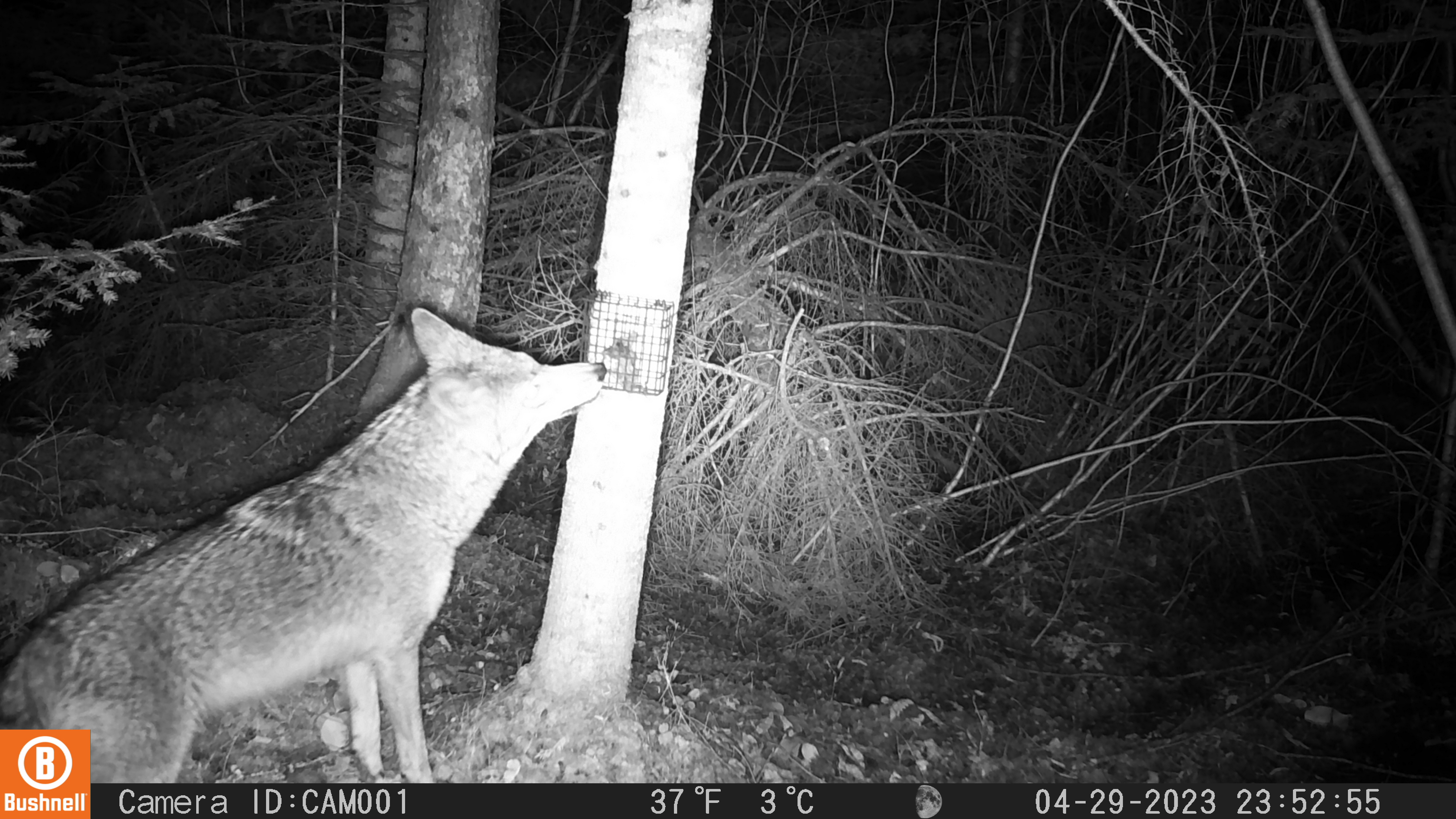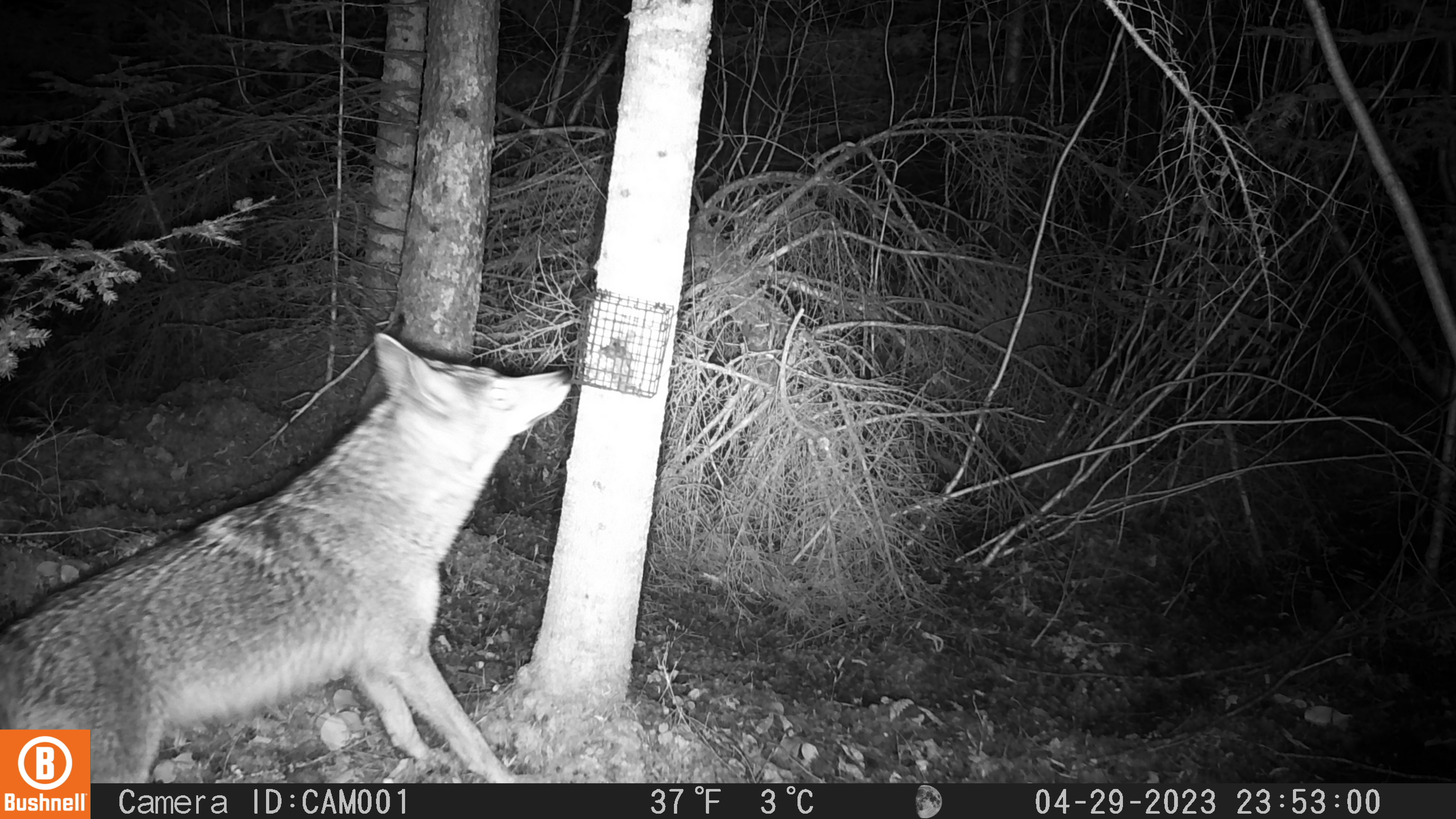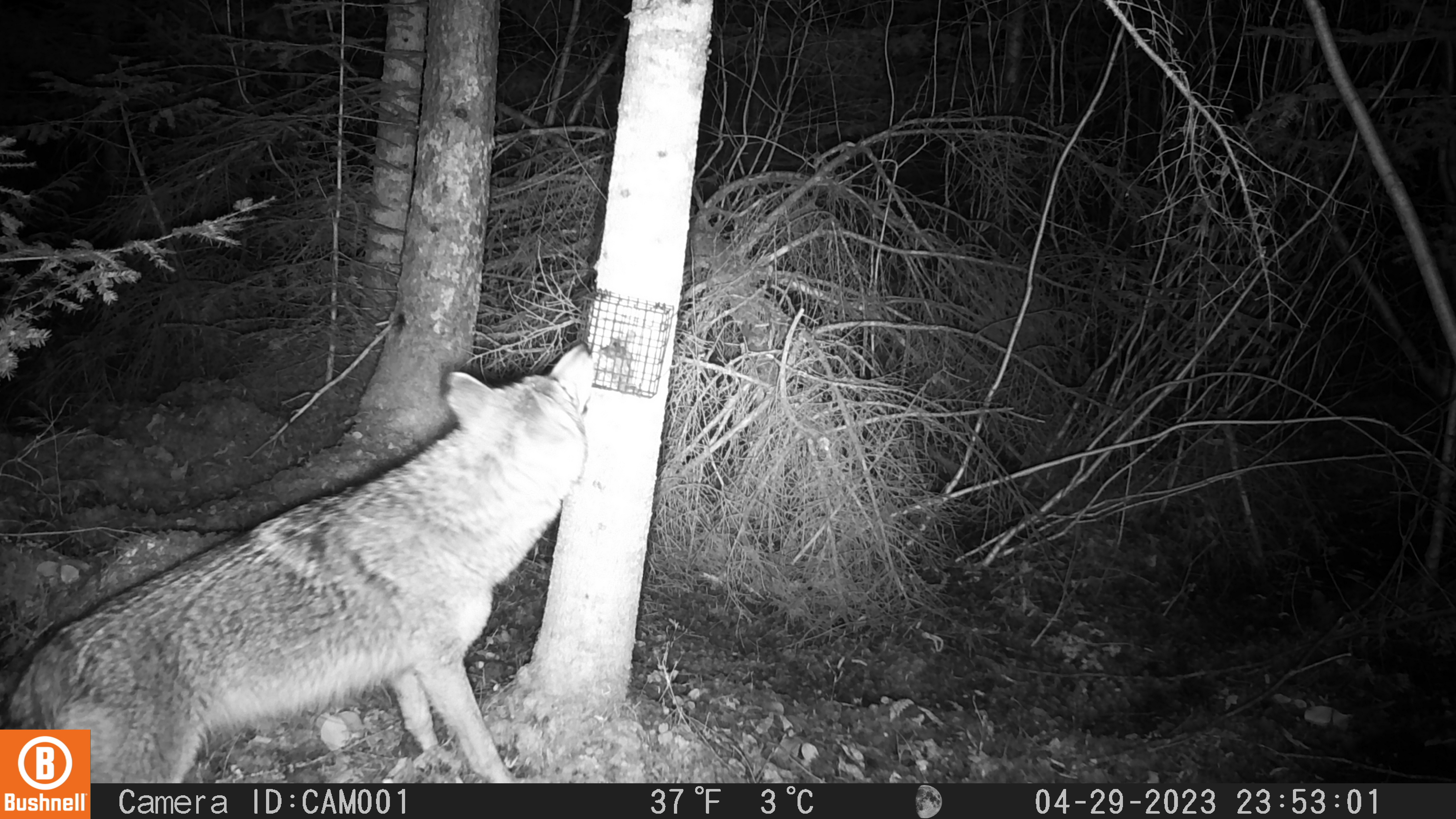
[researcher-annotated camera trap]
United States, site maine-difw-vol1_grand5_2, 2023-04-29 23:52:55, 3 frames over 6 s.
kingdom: Animalia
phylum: Chordata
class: Mammalia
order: Carnivora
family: Canidae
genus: Canis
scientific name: Canis latrans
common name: coyote